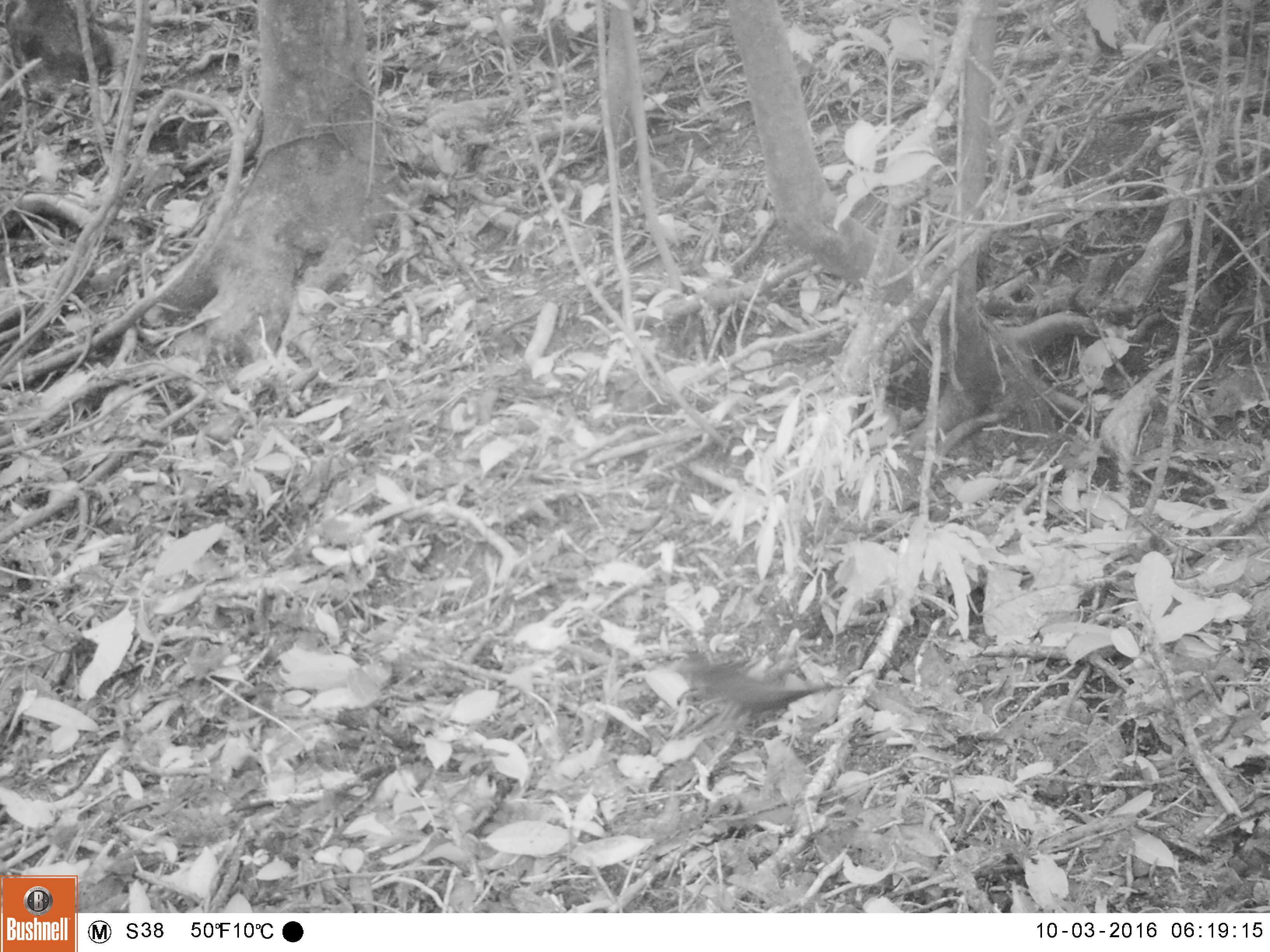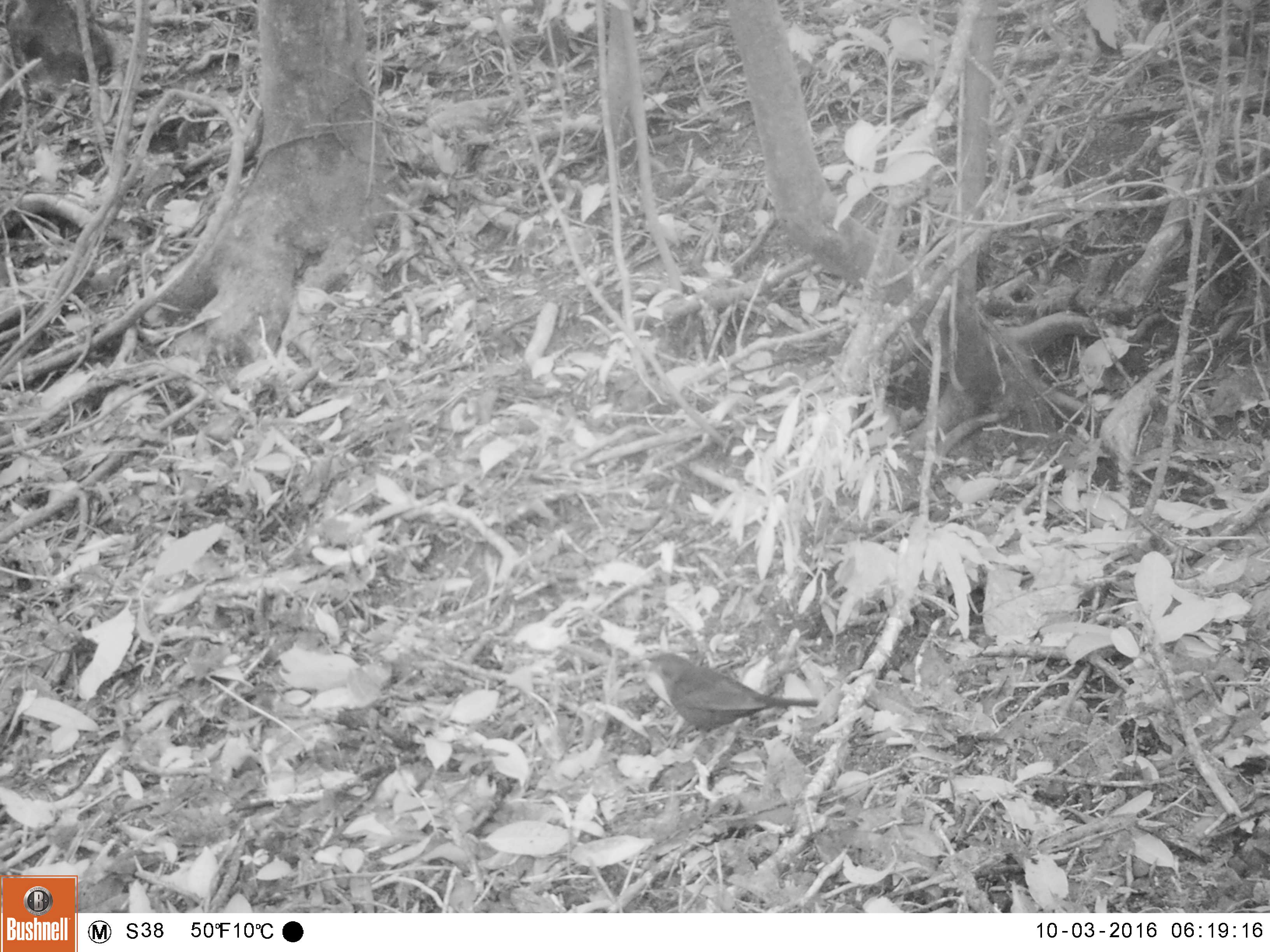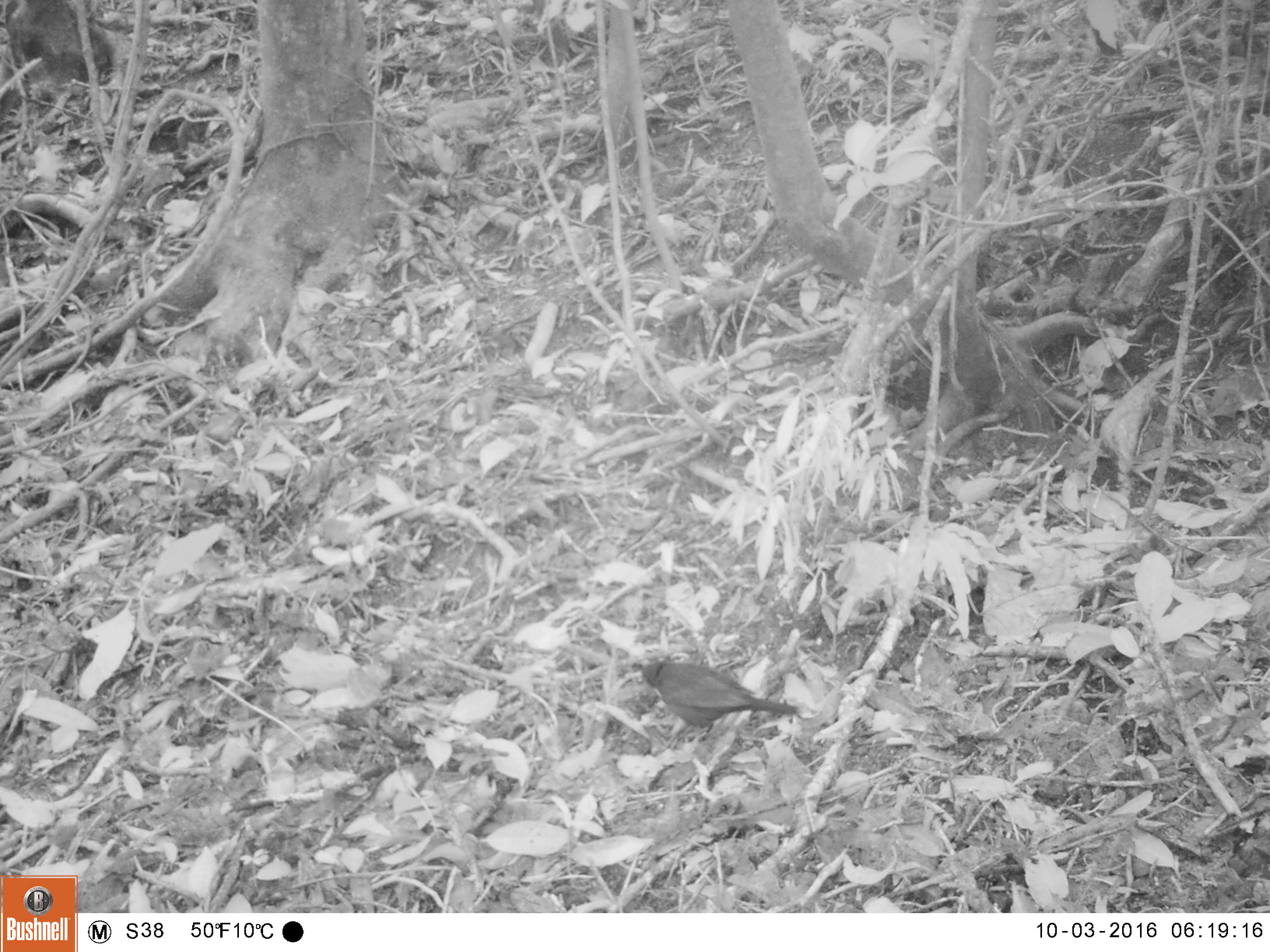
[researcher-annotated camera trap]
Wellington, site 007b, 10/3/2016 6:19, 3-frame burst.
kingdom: Animalia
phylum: Chordata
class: Aves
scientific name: Aves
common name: bird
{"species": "bird (Aves)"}